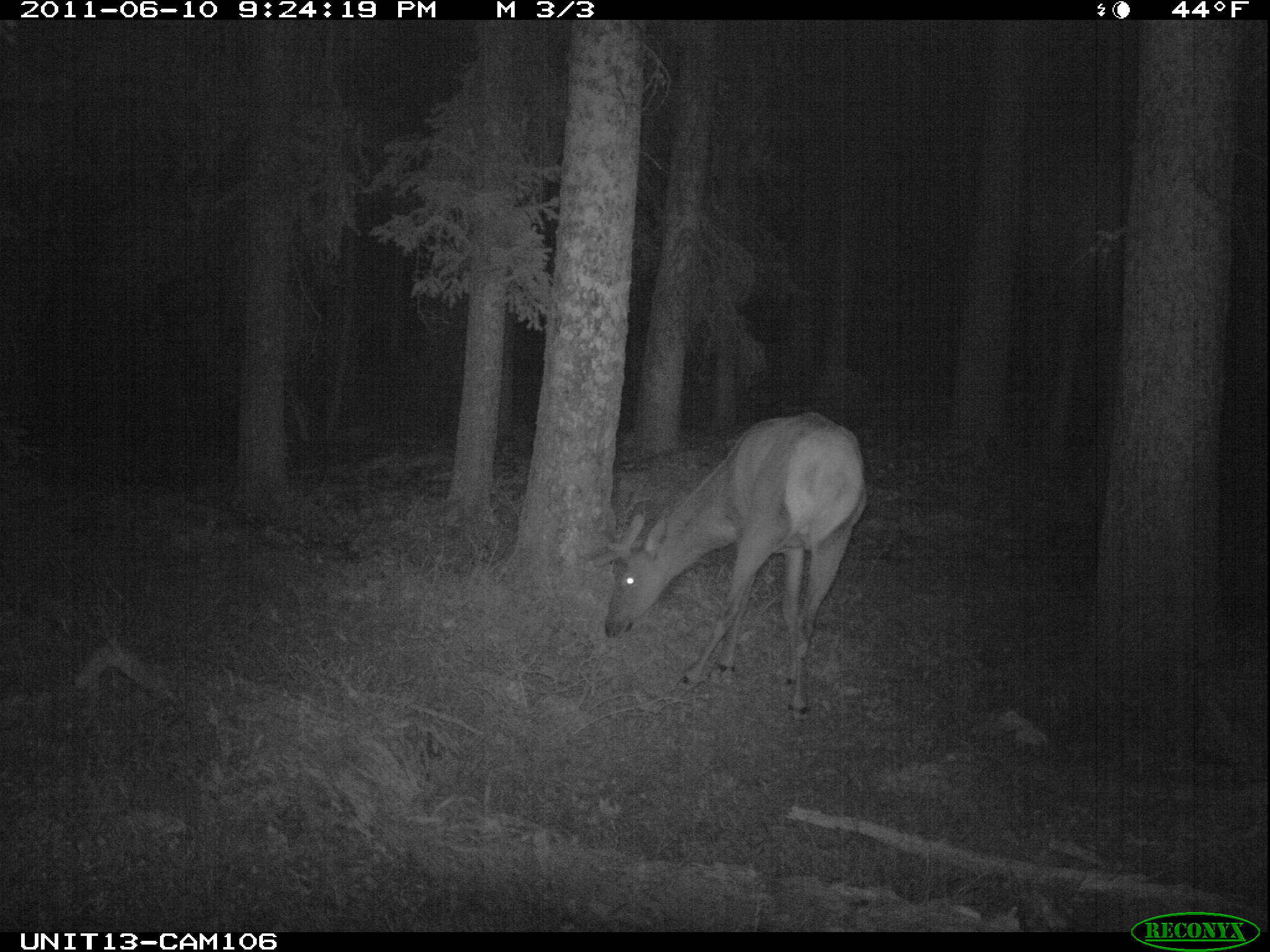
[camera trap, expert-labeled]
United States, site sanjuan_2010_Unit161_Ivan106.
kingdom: Animalia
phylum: Chordata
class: Mammalia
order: Artiodactyla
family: Cervidae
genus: Cervus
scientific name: Cervus elaphus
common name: red deer